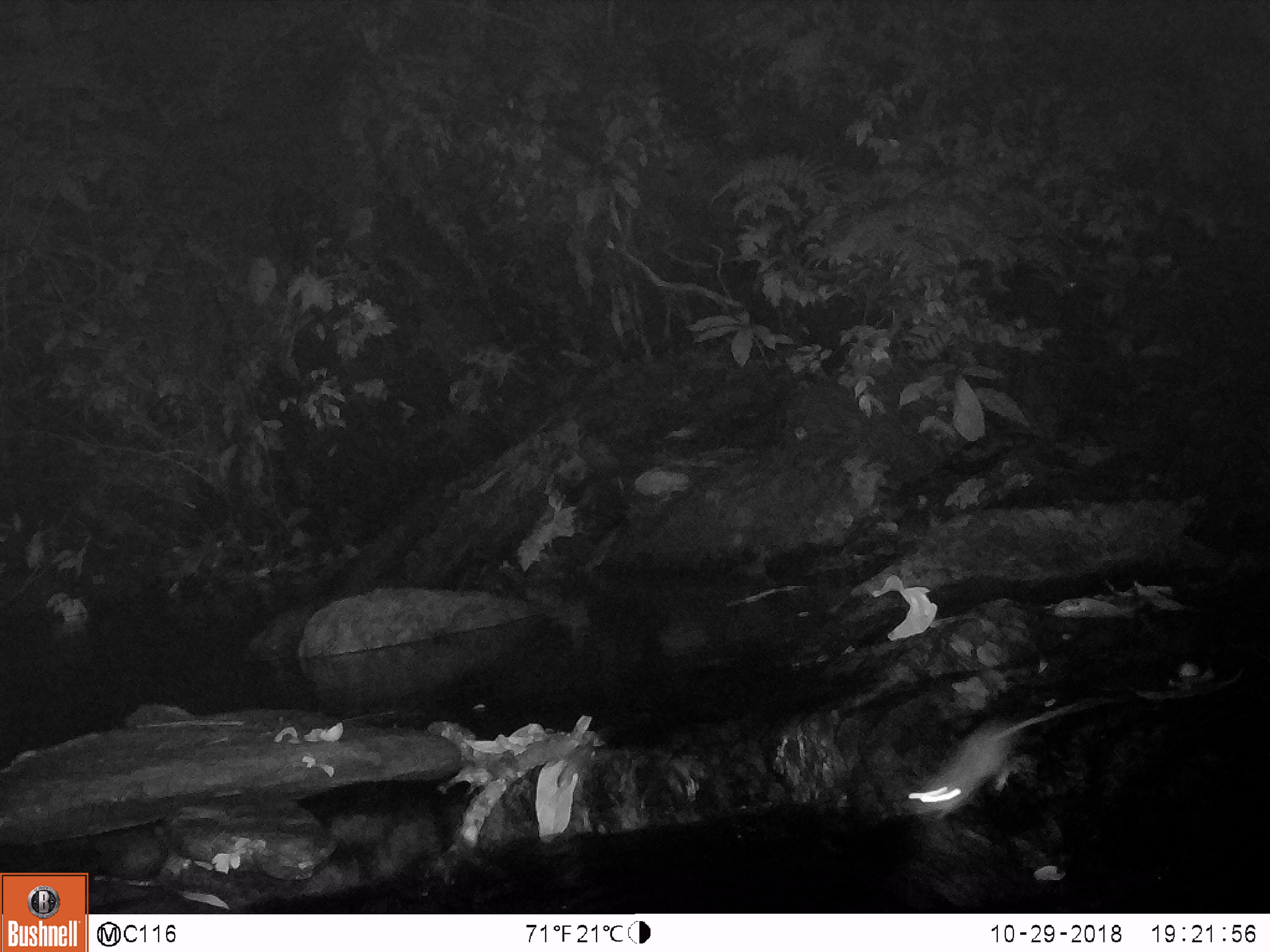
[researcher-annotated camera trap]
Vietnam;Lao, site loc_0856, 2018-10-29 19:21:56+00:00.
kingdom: Animalia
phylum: Chordata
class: Mammalia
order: Rodentia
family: Muridae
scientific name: Muridae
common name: old-world mice and rats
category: unidentified murid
Unidentified murid (old-world mice and rats) (Muridae). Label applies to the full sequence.